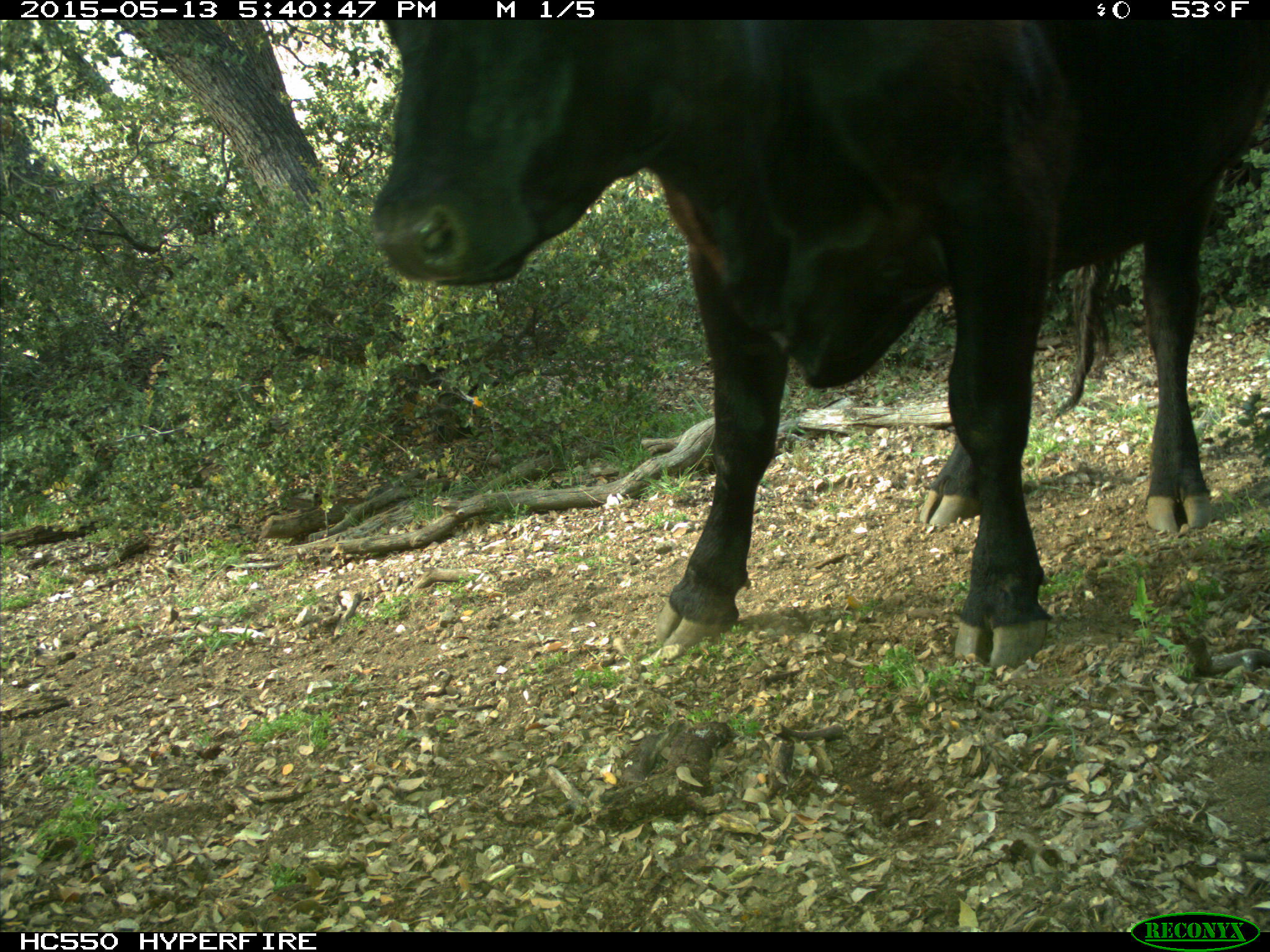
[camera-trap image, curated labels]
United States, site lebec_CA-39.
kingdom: Animalia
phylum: Chordata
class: Mammalia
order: Artiodactyla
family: Bovidae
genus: Bos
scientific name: Bos taurus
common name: domestic cow